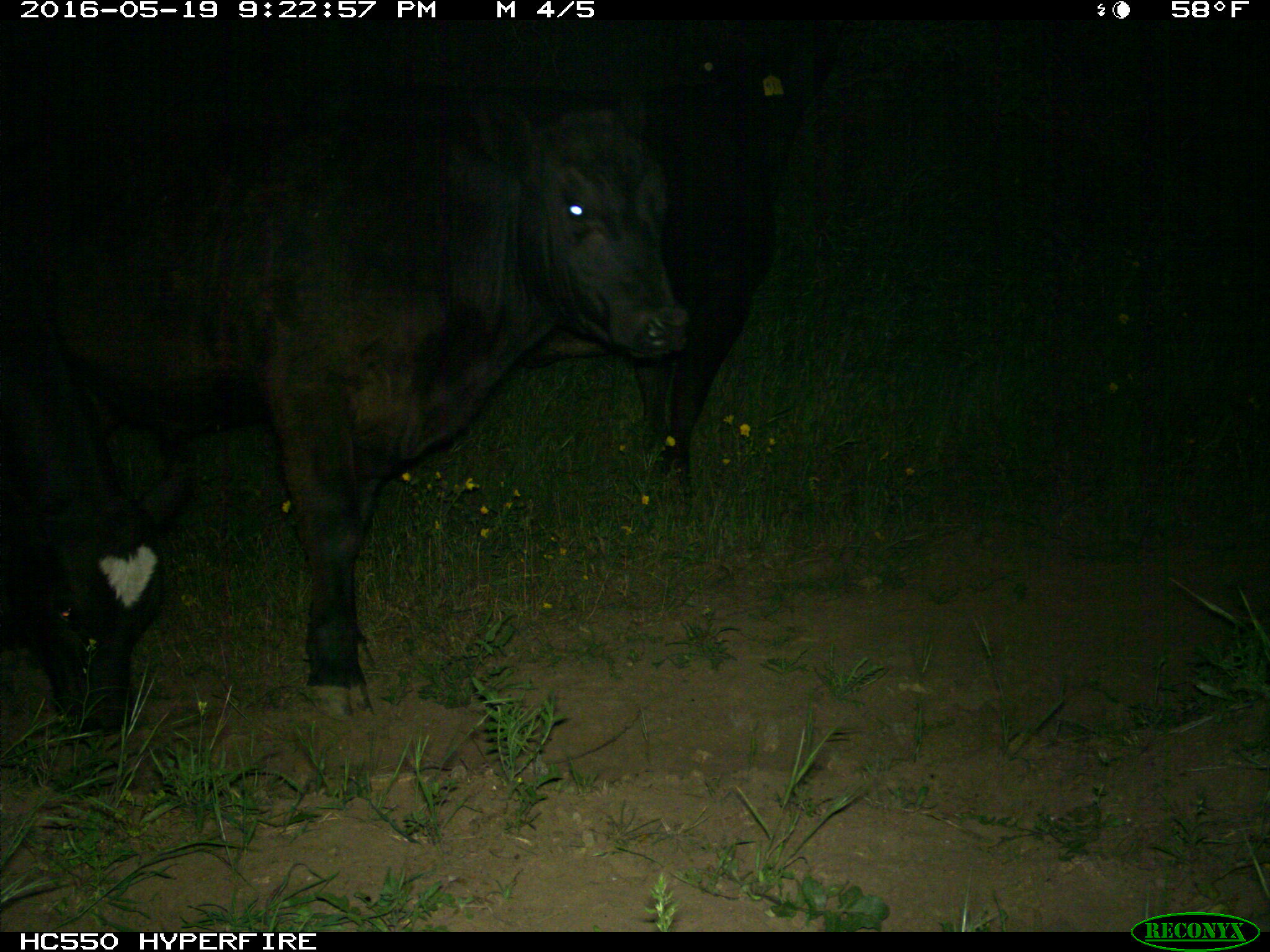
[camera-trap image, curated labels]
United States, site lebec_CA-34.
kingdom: Animalia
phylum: Chordata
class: Mammalia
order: Artiodactyla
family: Bovidae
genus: Bos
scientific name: Bos taurus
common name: domestic cow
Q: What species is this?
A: Bos taurus (domestic cow).